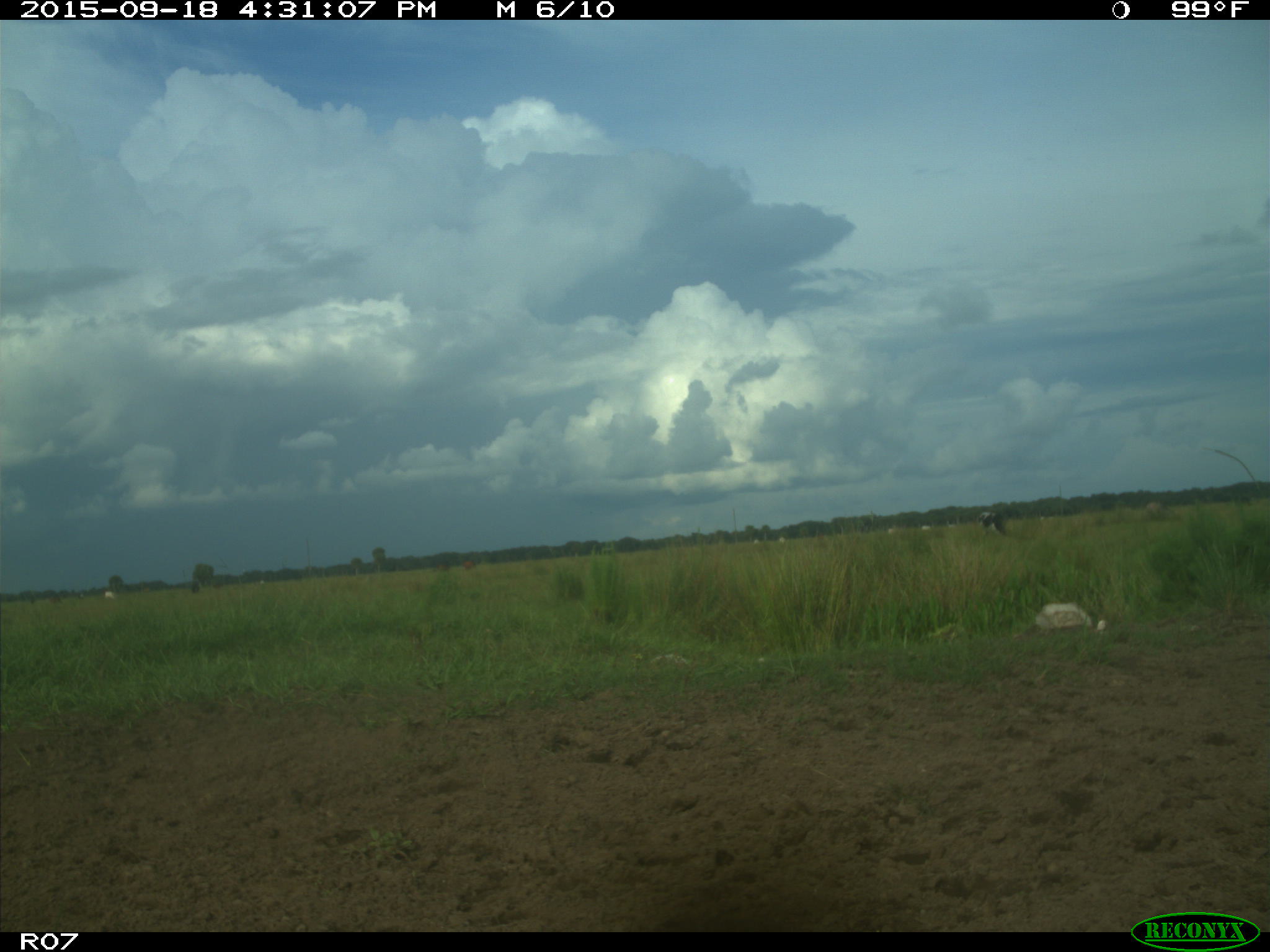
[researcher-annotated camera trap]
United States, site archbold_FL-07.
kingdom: Animalia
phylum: Chordata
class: Mammalia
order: Artiodactyla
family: Bovidae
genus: Bos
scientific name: Bos taurus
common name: domestic cow